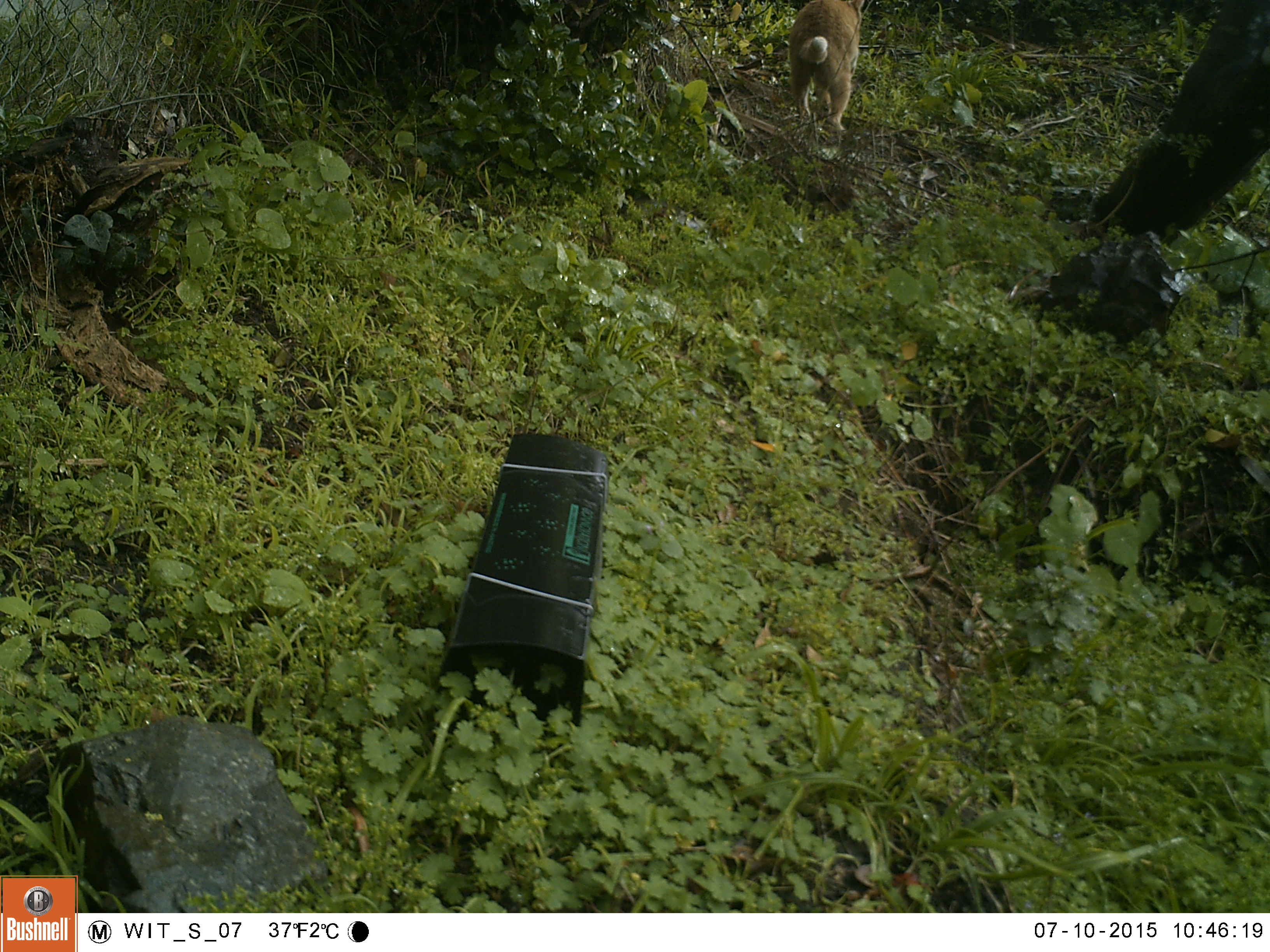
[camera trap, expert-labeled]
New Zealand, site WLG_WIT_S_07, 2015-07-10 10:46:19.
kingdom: Animalia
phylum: Chordata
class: Mammalia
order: Carnivora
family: Felidae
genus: Felis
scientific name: Felis catus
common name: domestic cat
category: cat